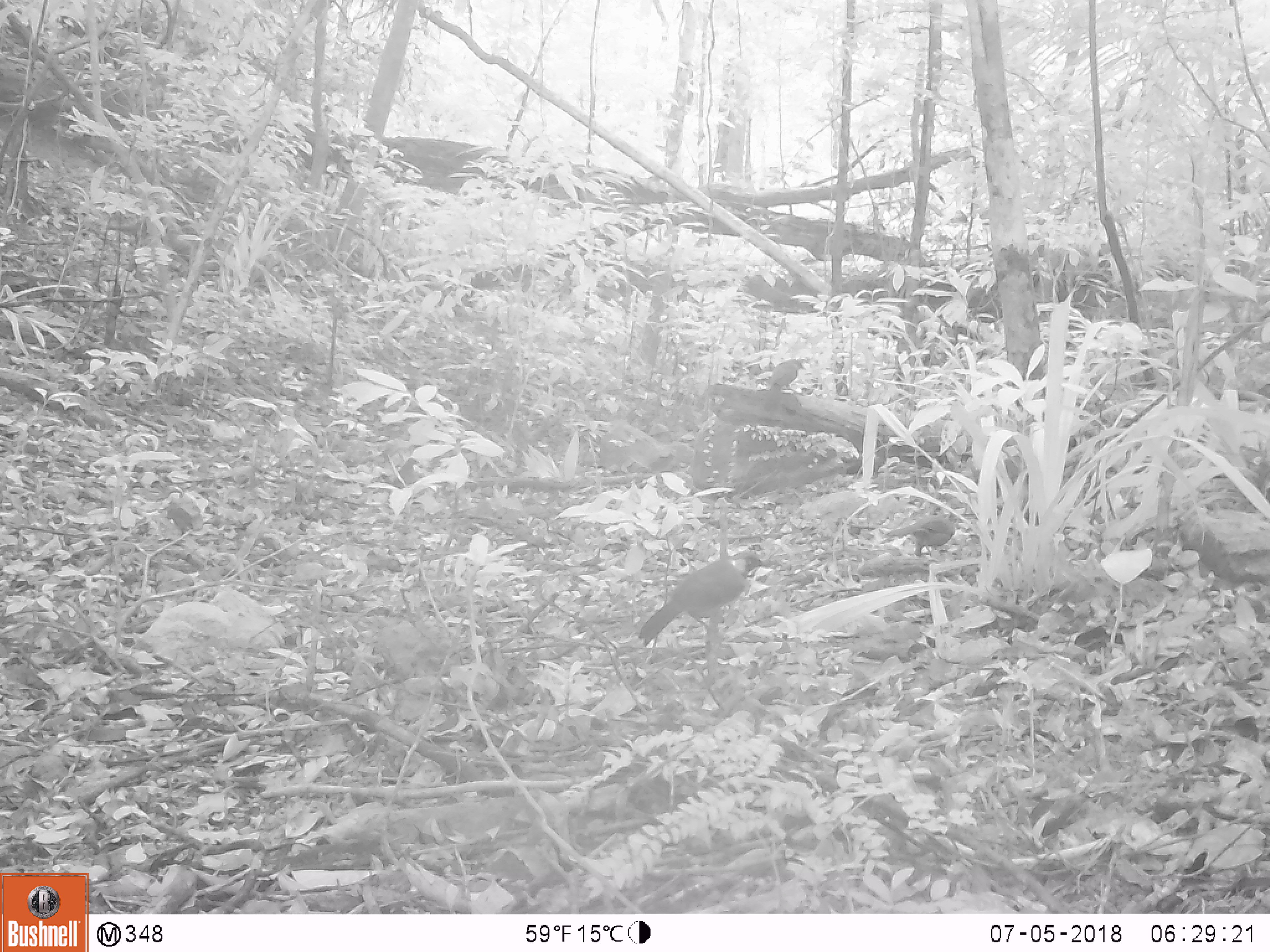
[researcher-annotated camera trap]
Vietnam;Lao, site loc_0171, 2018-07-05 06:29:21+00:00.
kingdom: Animalia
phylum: Chordata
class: Aves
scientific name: Aves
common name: bird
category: unidentified bird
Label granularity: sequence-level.